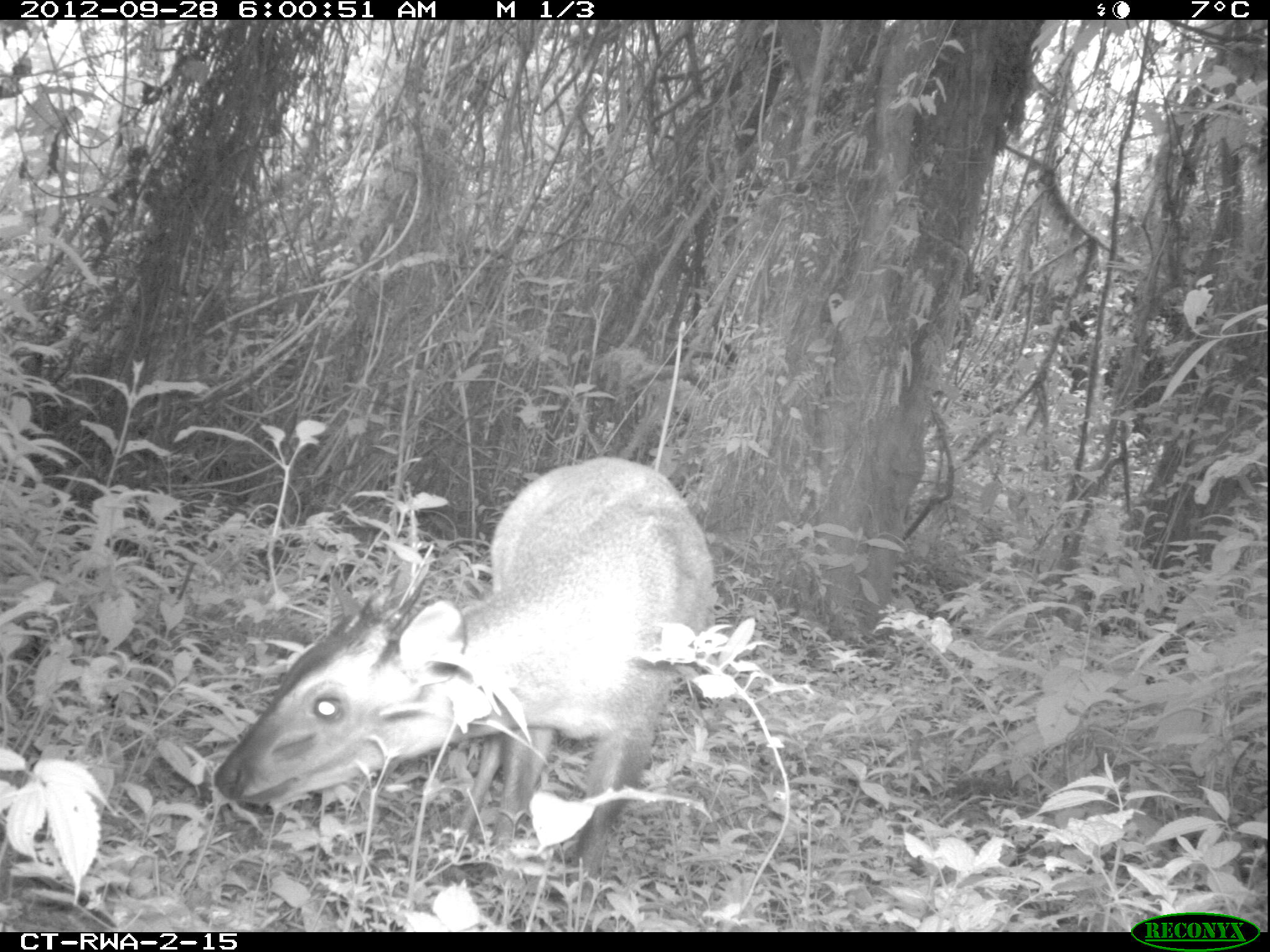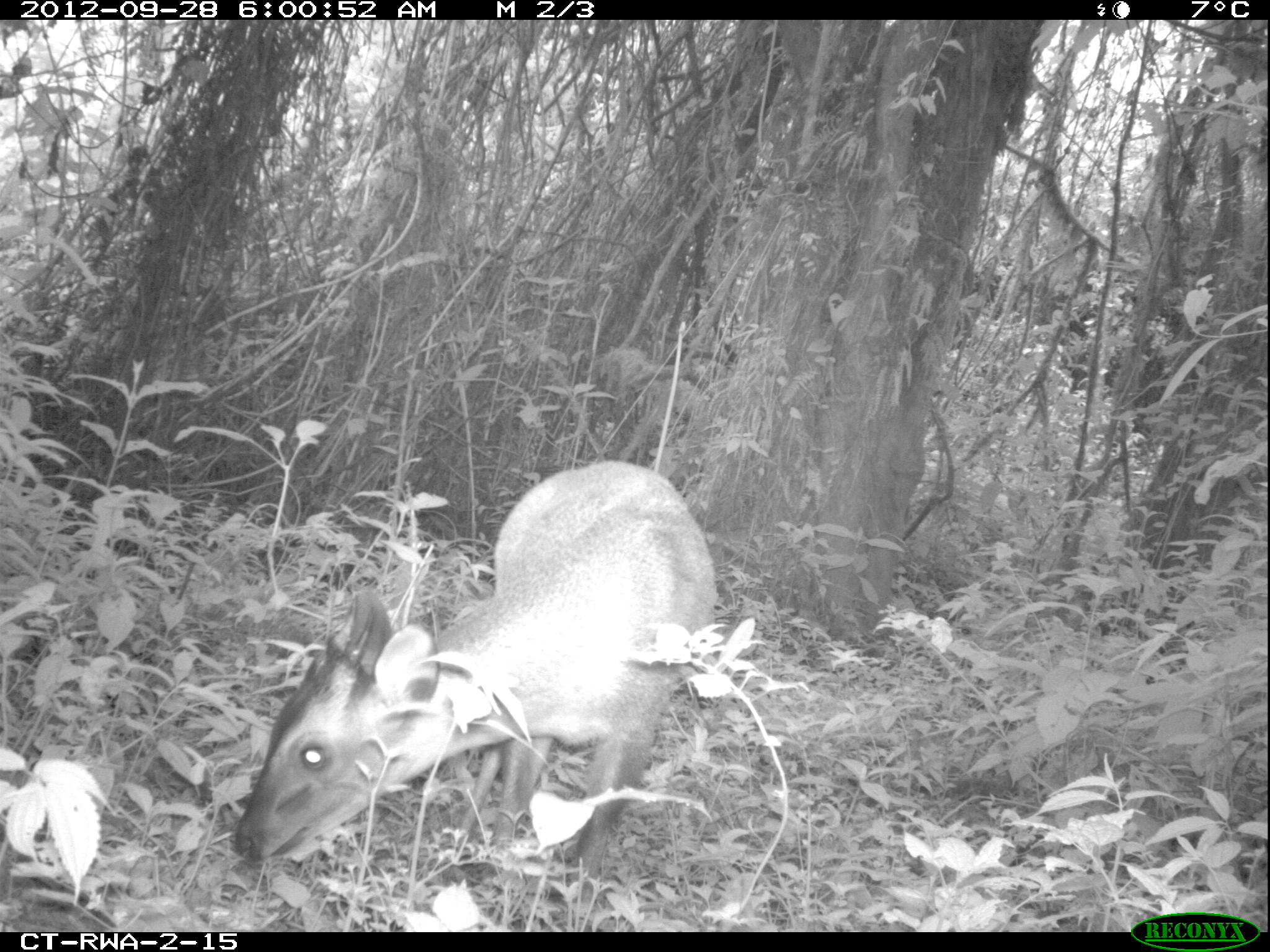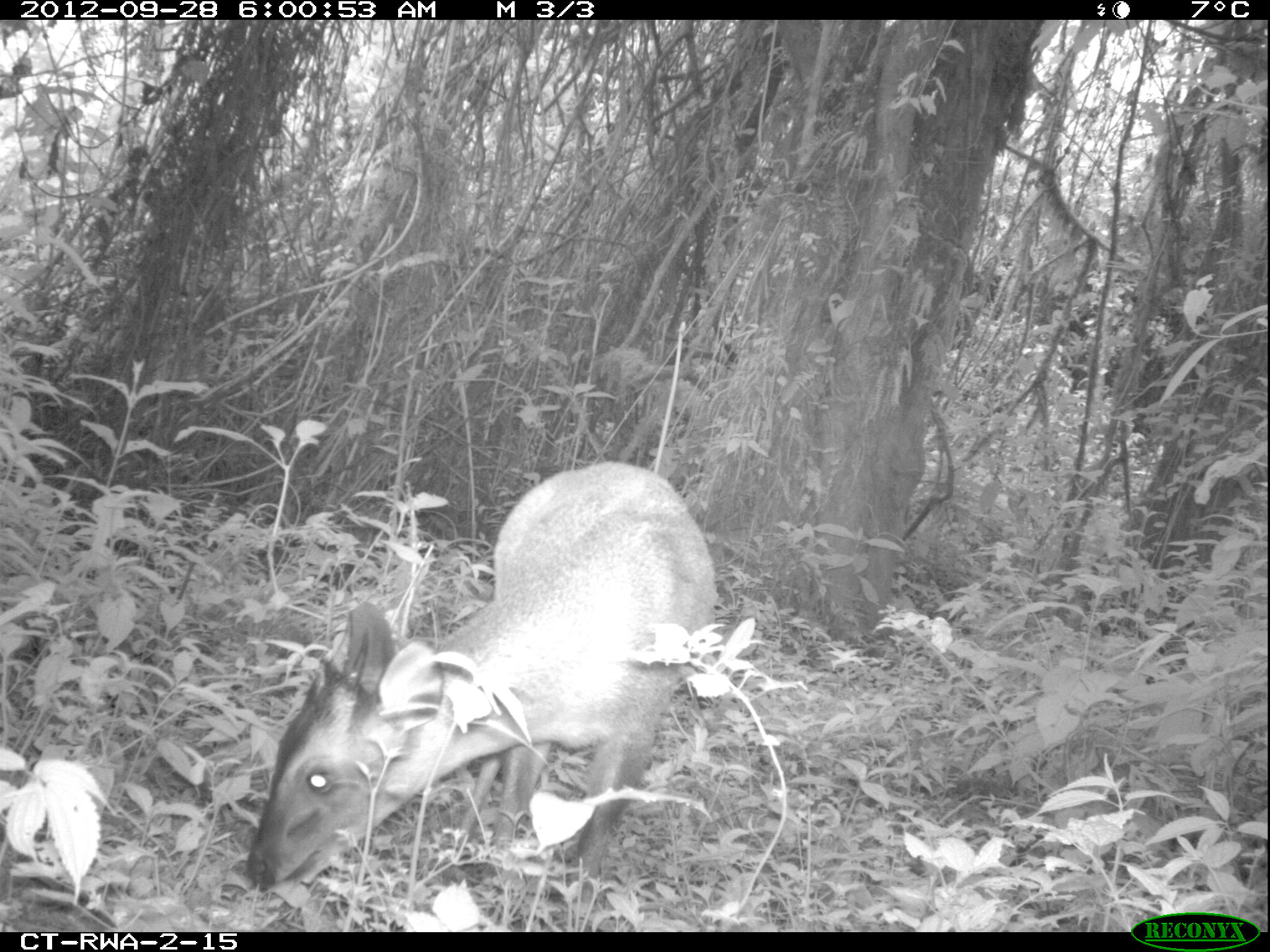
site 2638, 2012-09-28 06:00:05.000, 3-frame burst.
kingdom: Animalia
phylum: Chordata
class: Mammalia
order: Artiodactyla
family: Bovidae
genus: Cephalophus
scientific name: Cephalophus nigrifrons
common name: black-fronted duiker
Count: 1.